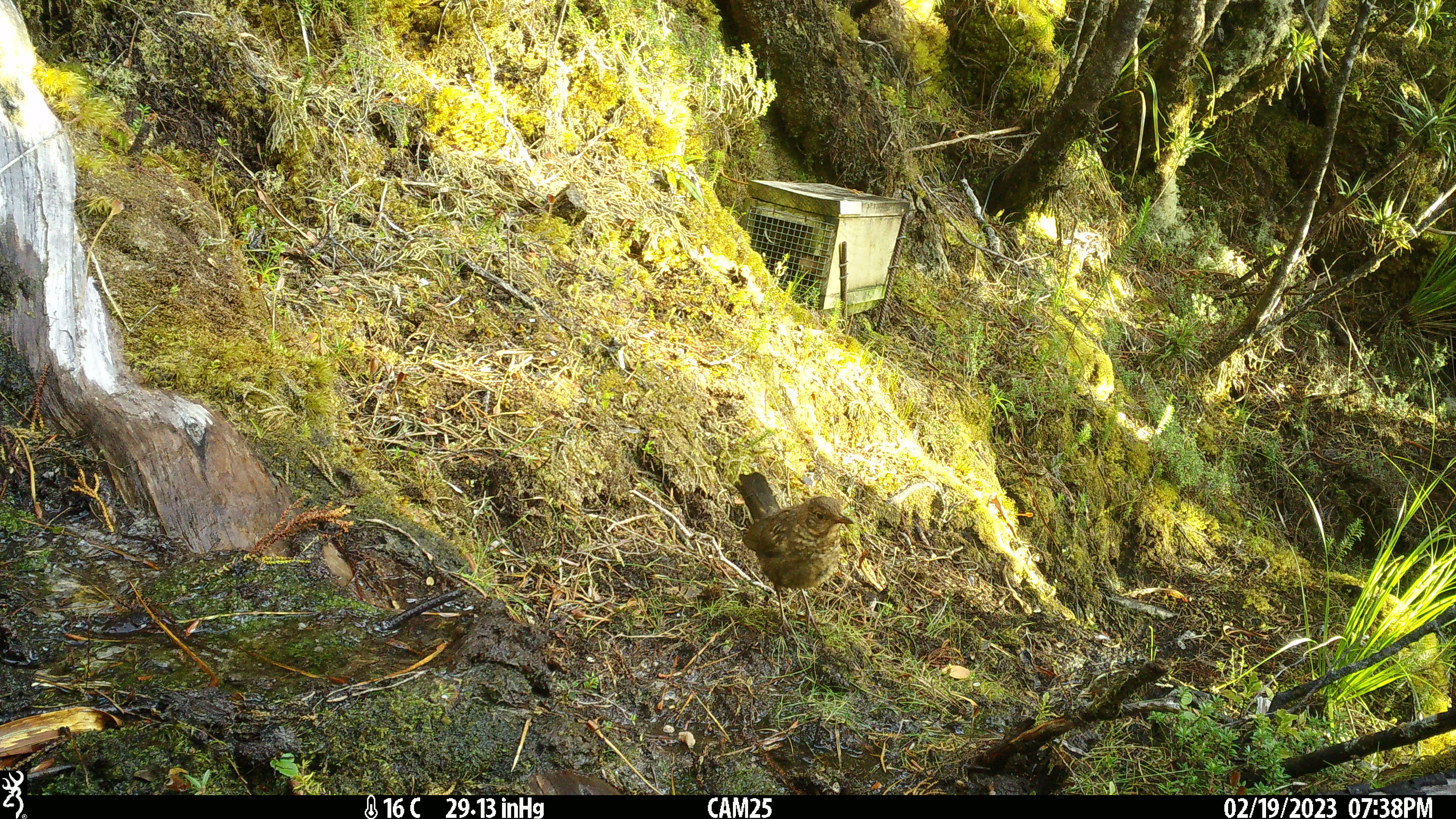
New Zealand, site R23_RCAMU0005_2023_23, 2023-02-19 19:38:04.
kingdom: Animalia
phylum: Chordata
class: Aves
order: Passeriformes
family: Turdidae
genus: Turdus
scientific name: Turdus merula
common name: eurasian blackbird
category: blackbird